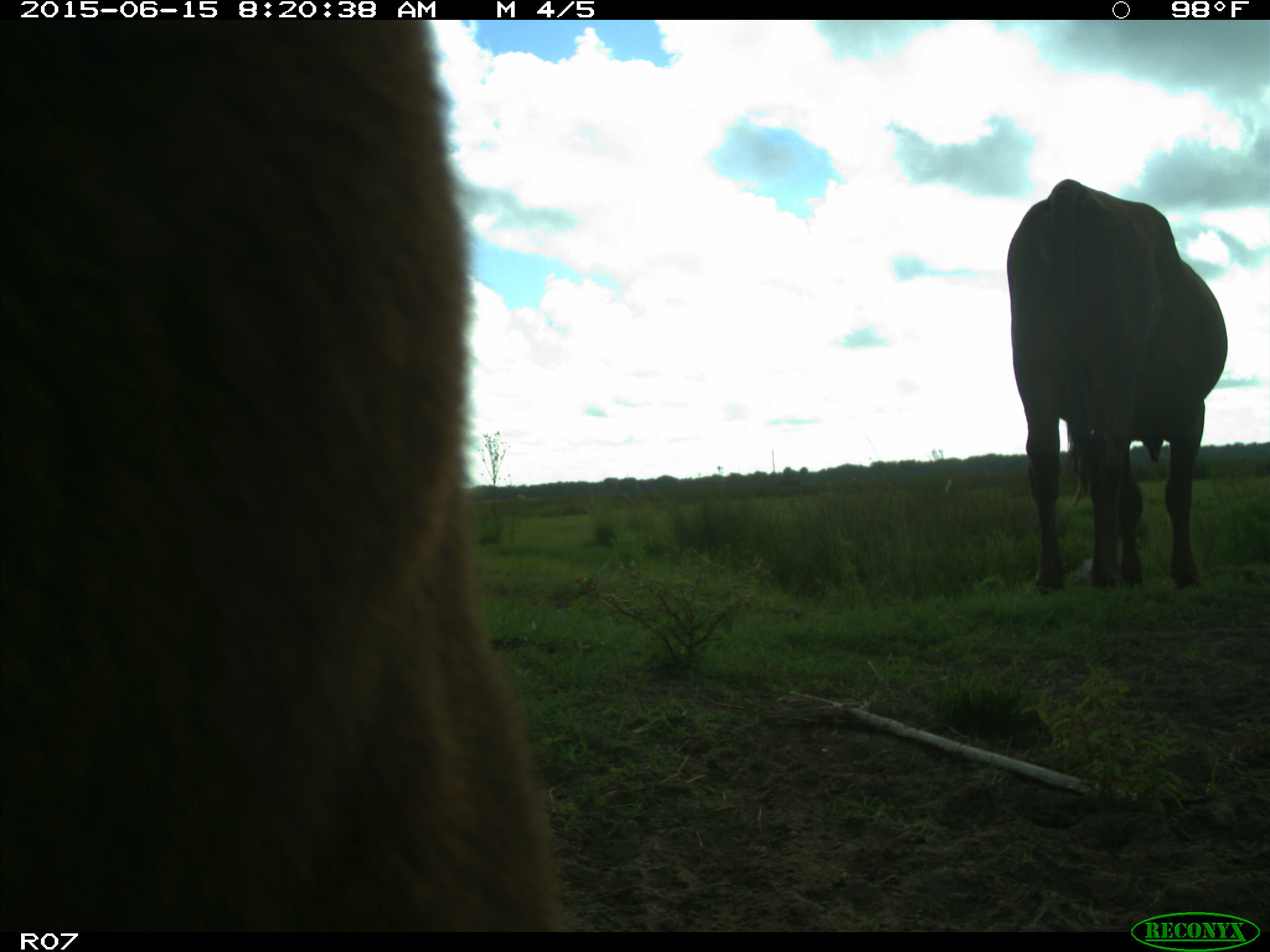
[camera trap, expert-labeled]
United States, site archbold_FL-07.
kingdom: Animalia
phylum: Chordata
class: Mammalia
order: Artiodactyla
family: Bovidae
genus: Bos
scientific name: Bos taurus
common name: domestic cow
Bos taurus (domestic cow).